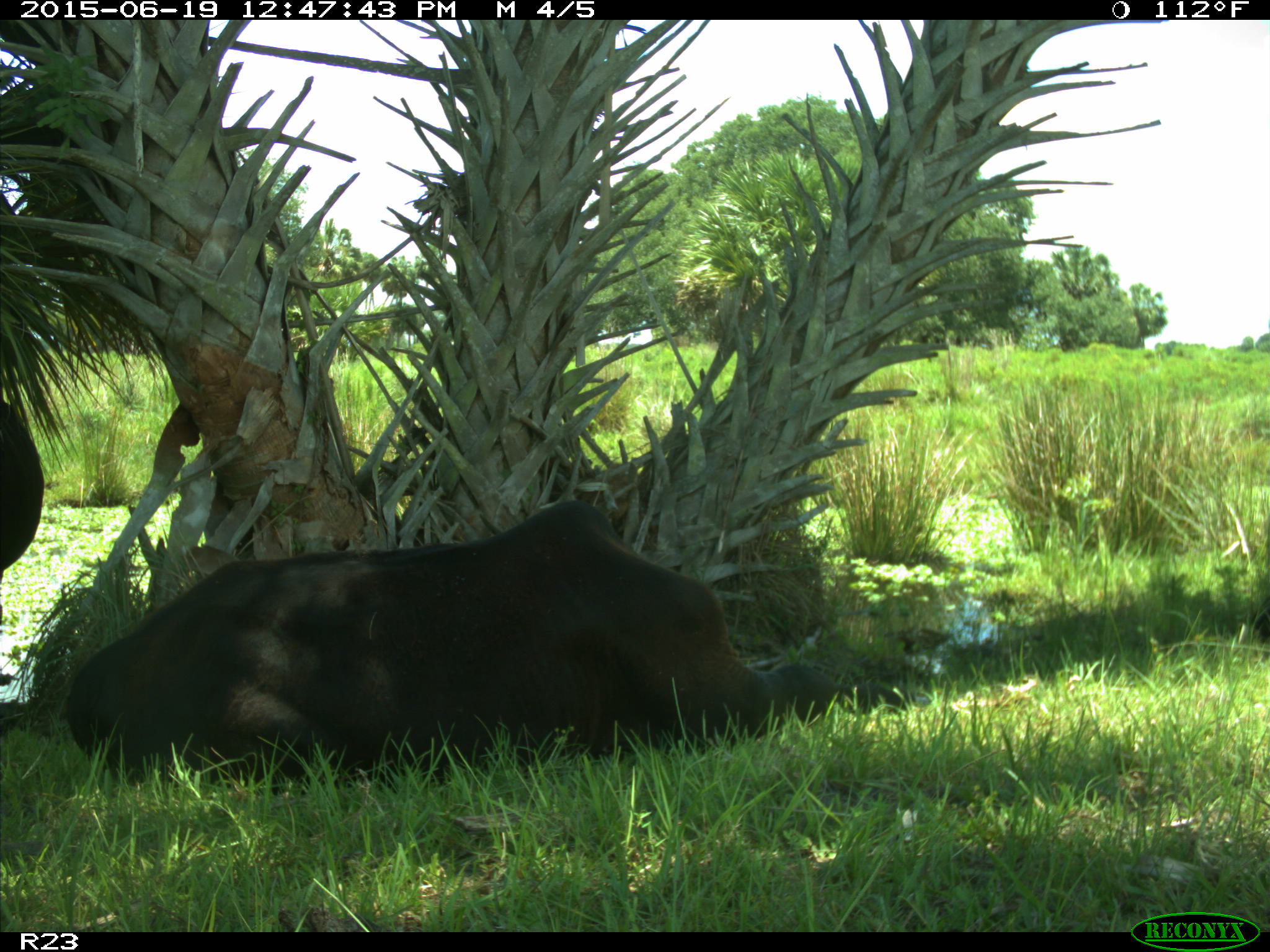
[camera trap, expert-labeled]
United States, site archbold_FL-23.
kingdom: Animalia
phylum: Chordata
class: Aves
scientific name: Aves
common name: birds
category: unidentified bird